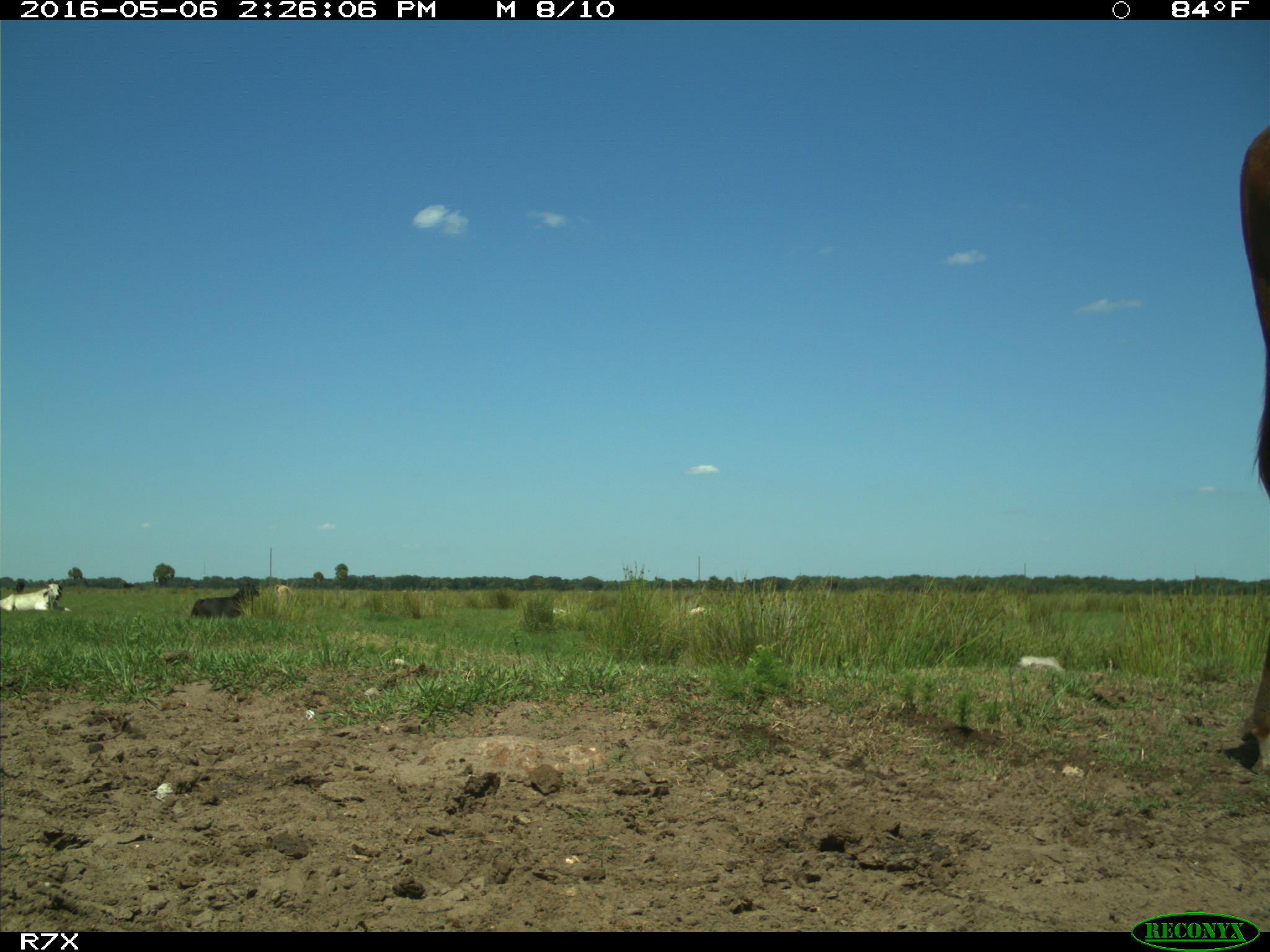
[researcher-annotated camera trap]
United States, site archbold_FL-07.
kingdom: Animalia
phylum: Chordata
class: Mammalia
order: Artiodactyla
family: Bovidae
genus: Bos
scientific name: Bos taurus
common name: domestic cow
Bos taurus (domestic cow).